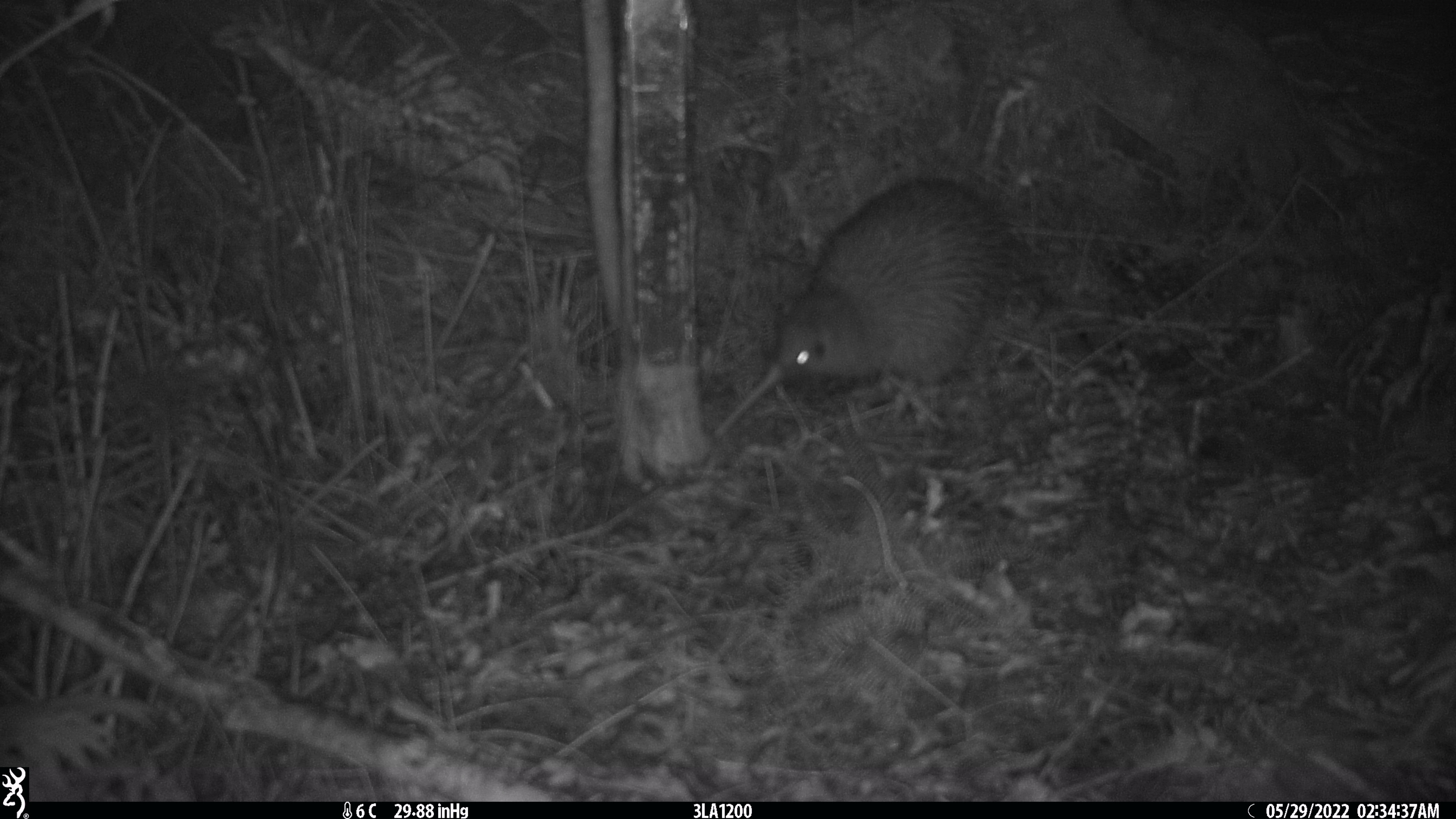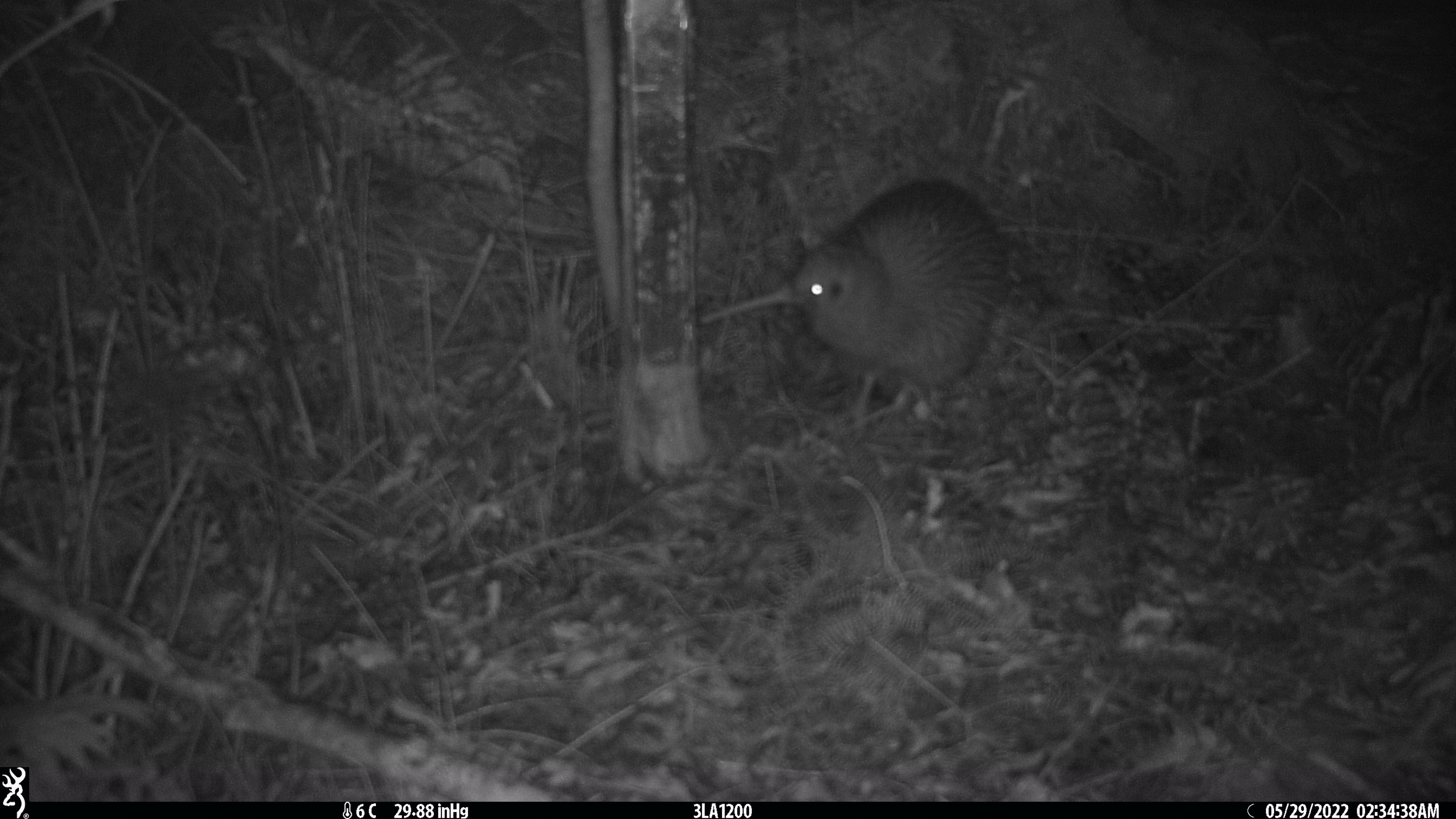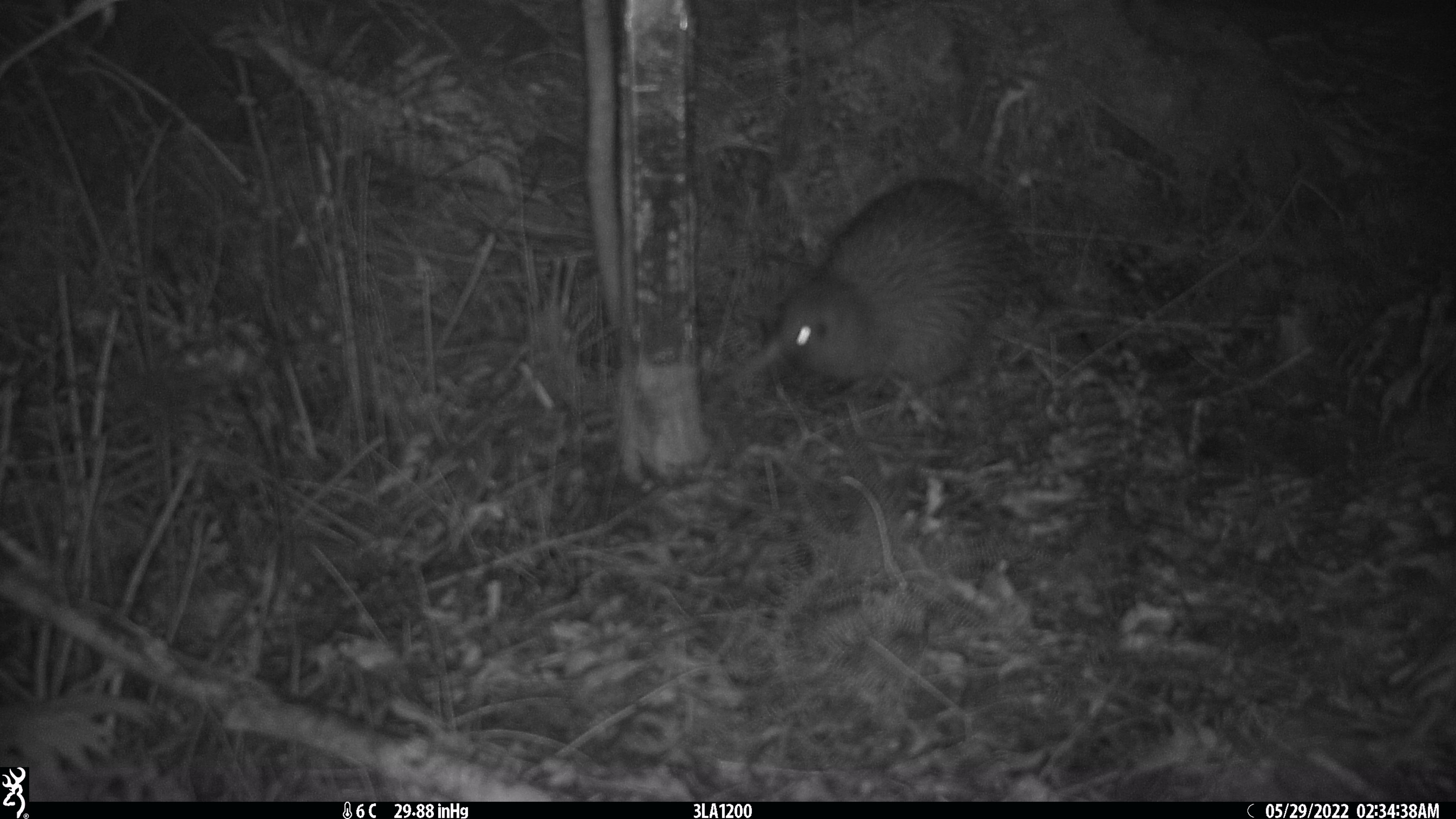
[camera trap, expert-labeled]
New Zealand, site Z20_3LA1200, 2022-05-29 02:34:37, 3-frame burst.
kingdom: Animalia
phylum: Chordata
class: Aves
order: Apterygiformes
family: Apterygidae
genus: Apteryx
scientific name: Apteryx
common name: kiwi